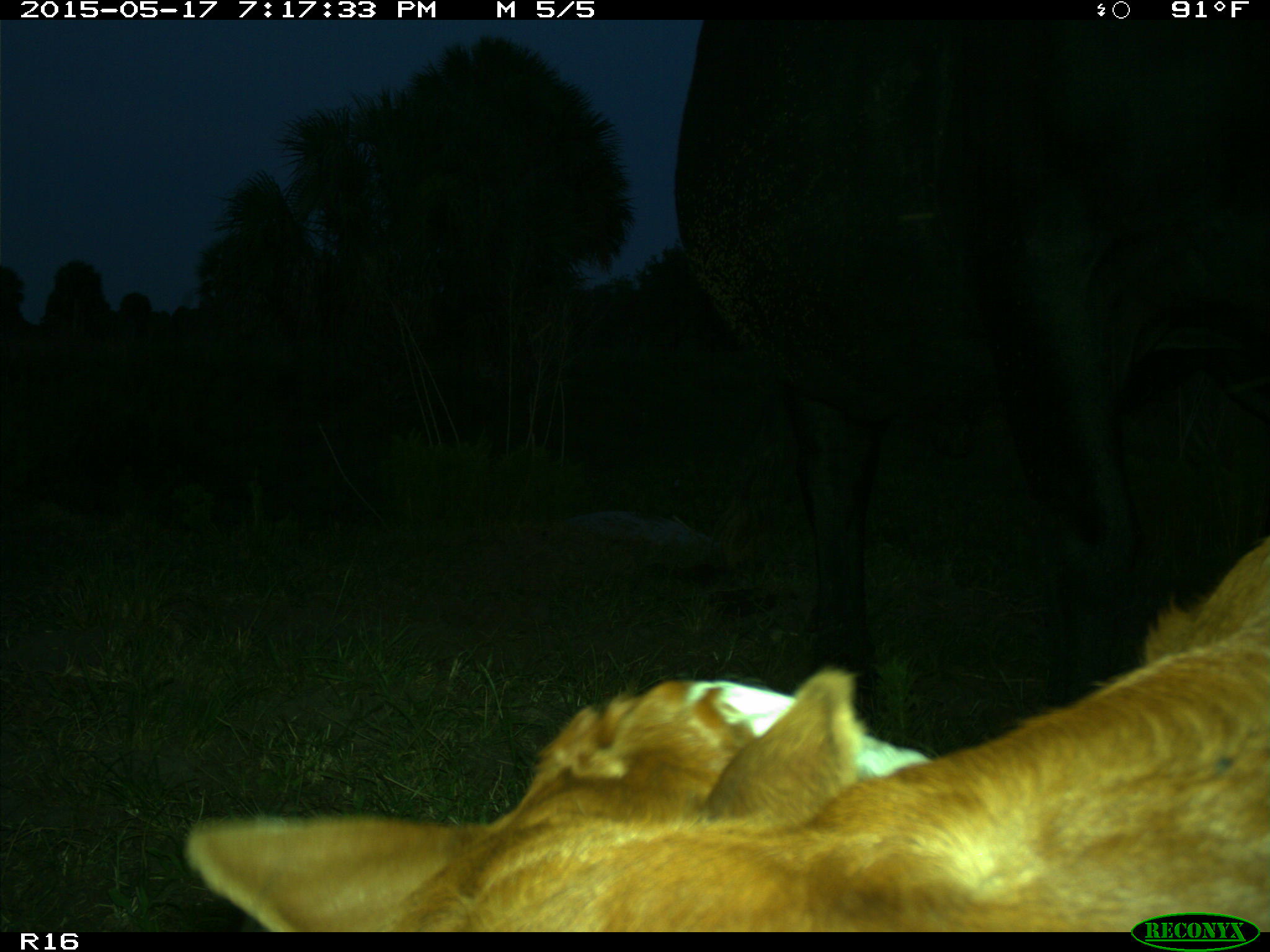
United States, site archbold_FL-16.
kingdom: Animalia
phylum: Chordata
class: Mammalia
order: Artiodactyla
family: Bovidae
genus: Bos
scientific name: Bos taurus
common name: domestic cow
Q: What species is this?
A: Bos taurus (domestic cow).